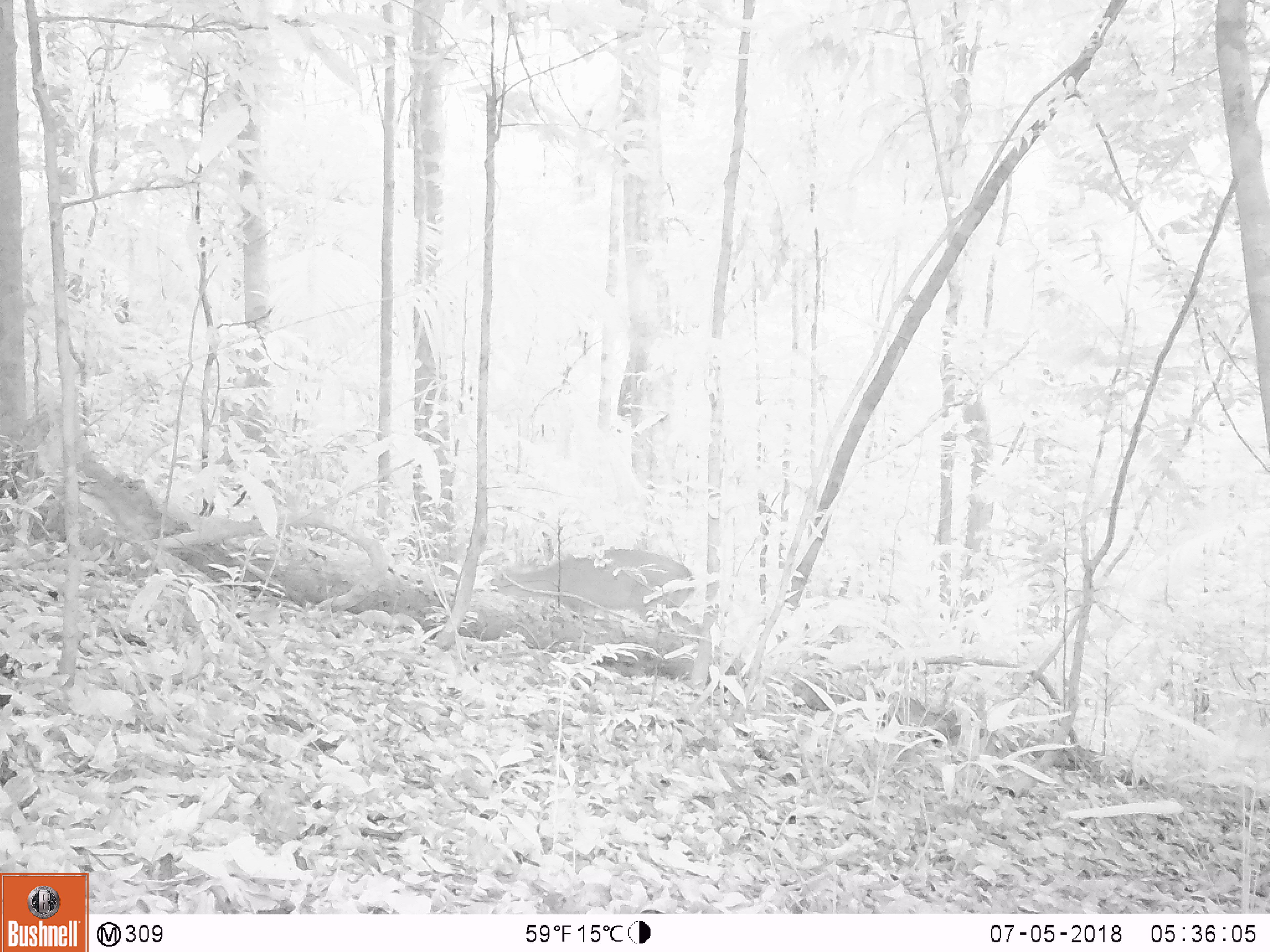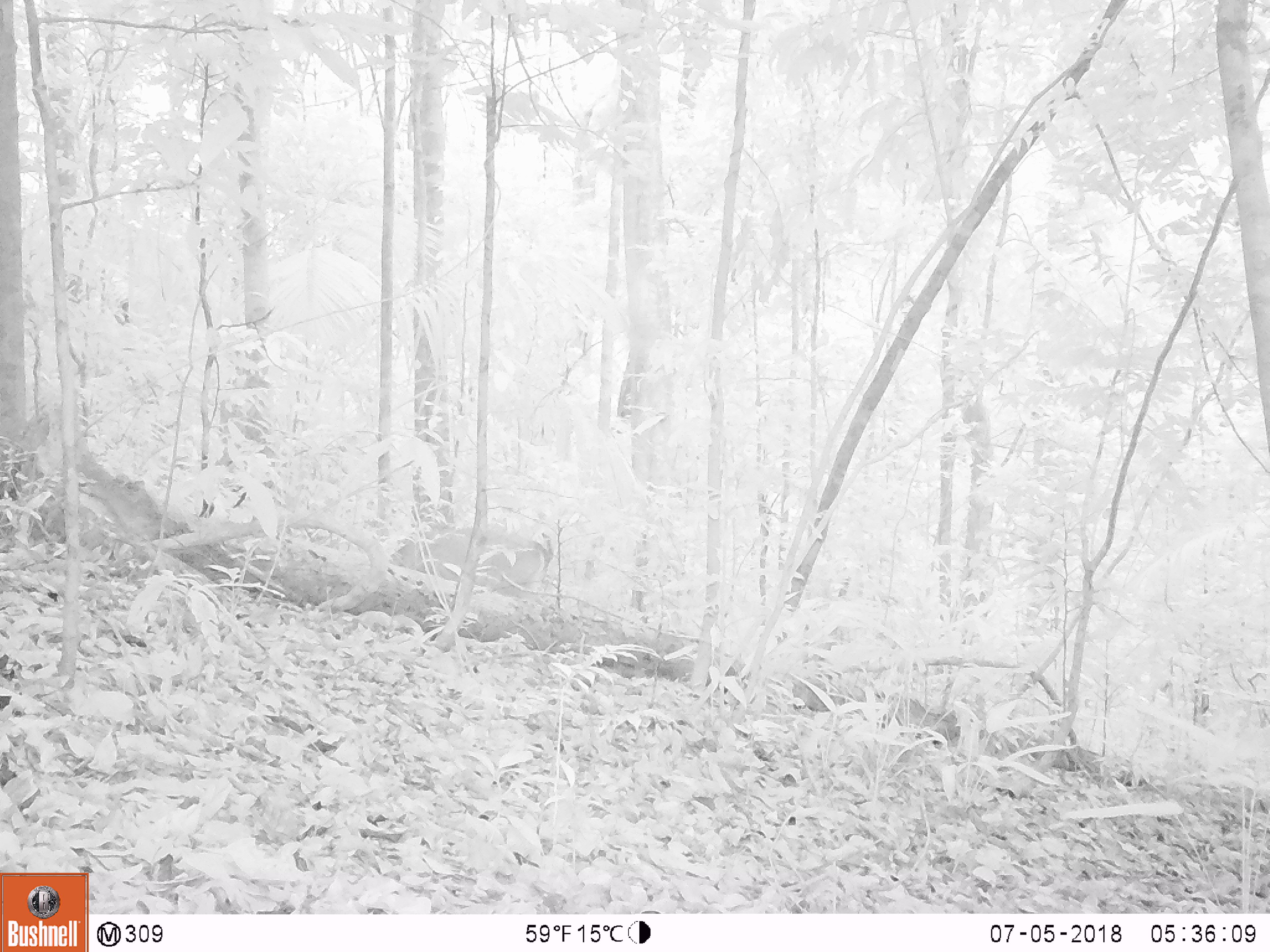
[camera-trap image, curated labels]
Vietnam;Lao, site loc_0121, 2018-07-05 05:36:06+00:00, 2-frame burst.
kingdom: Animalia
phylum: Chordata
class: Mammalia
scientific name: Laurasiatheria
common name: ungulate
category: unidentified ungulates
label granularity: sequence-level